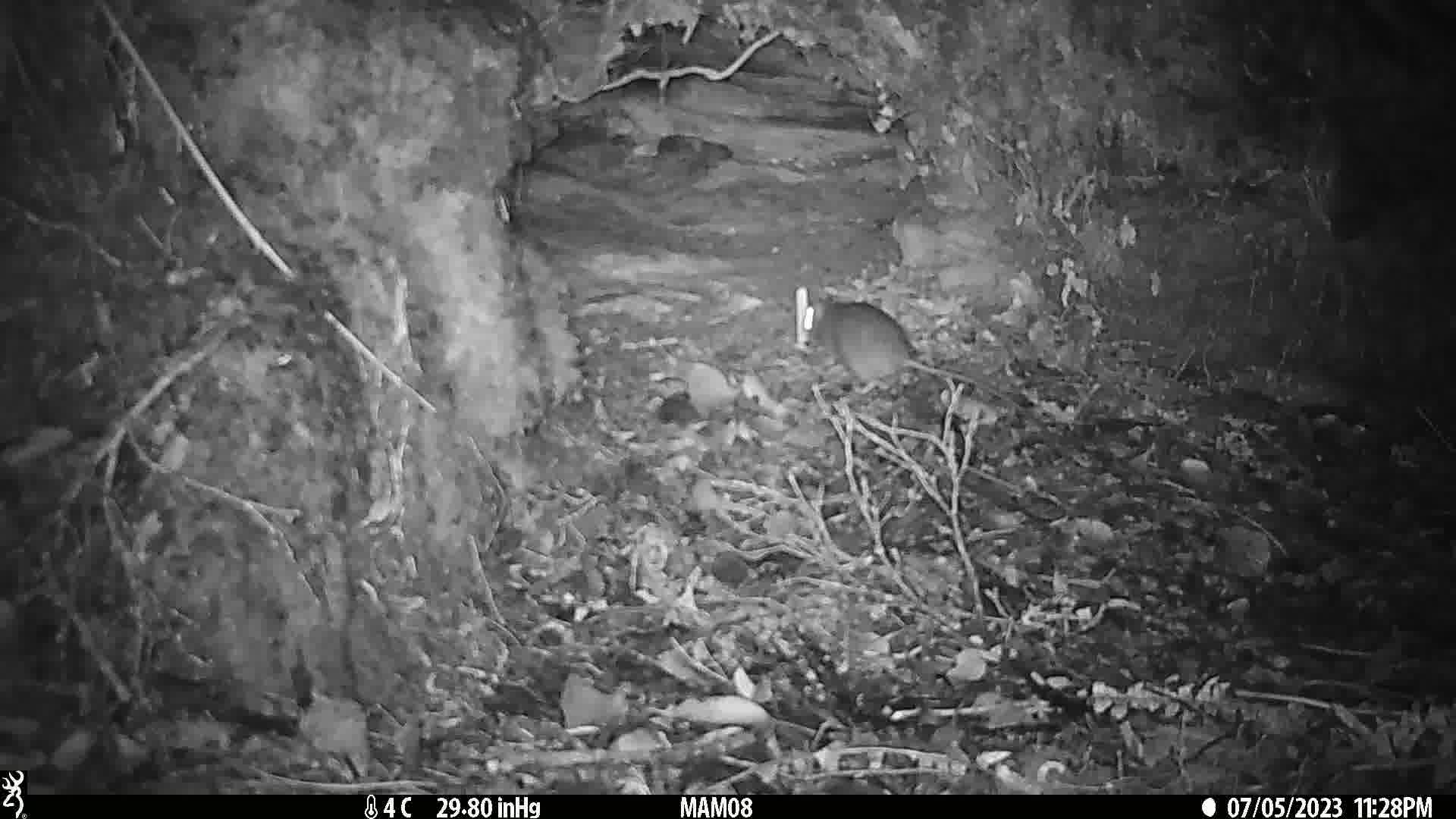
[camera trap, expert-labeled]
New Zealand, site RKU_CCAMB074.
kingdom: Animalia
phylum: Chordata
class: Mammalia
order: Rodentia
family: Muridae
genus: Rattus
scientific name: Rattus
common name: rat